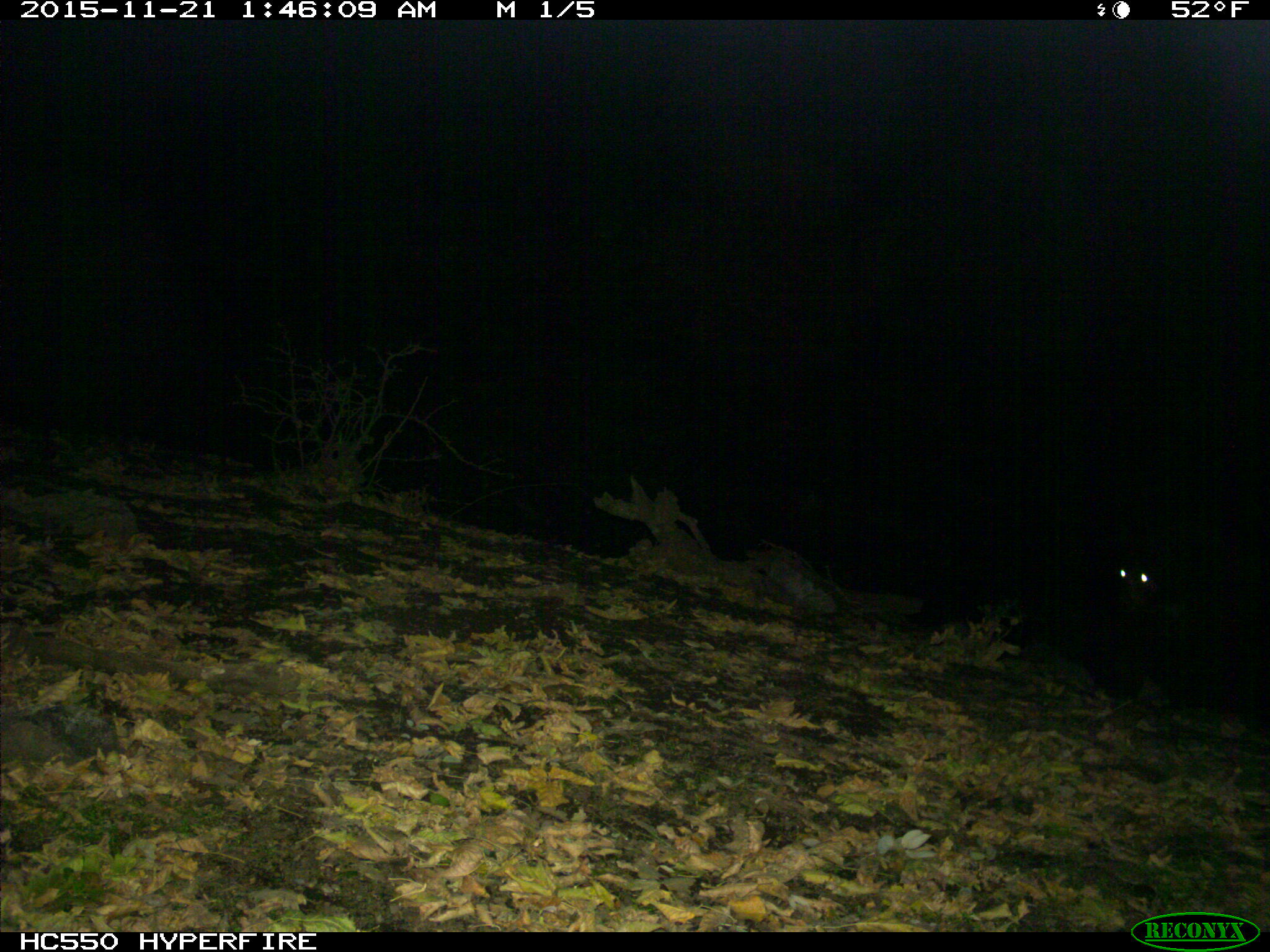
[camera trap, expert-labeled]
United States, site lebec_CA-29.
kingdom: Animalia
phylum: Chordata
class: Mammalia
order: Carnivora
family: Ursidae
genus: Ursus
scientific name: Ursus americanus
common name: american black bear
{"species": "Ursus americanus (american black bear)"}